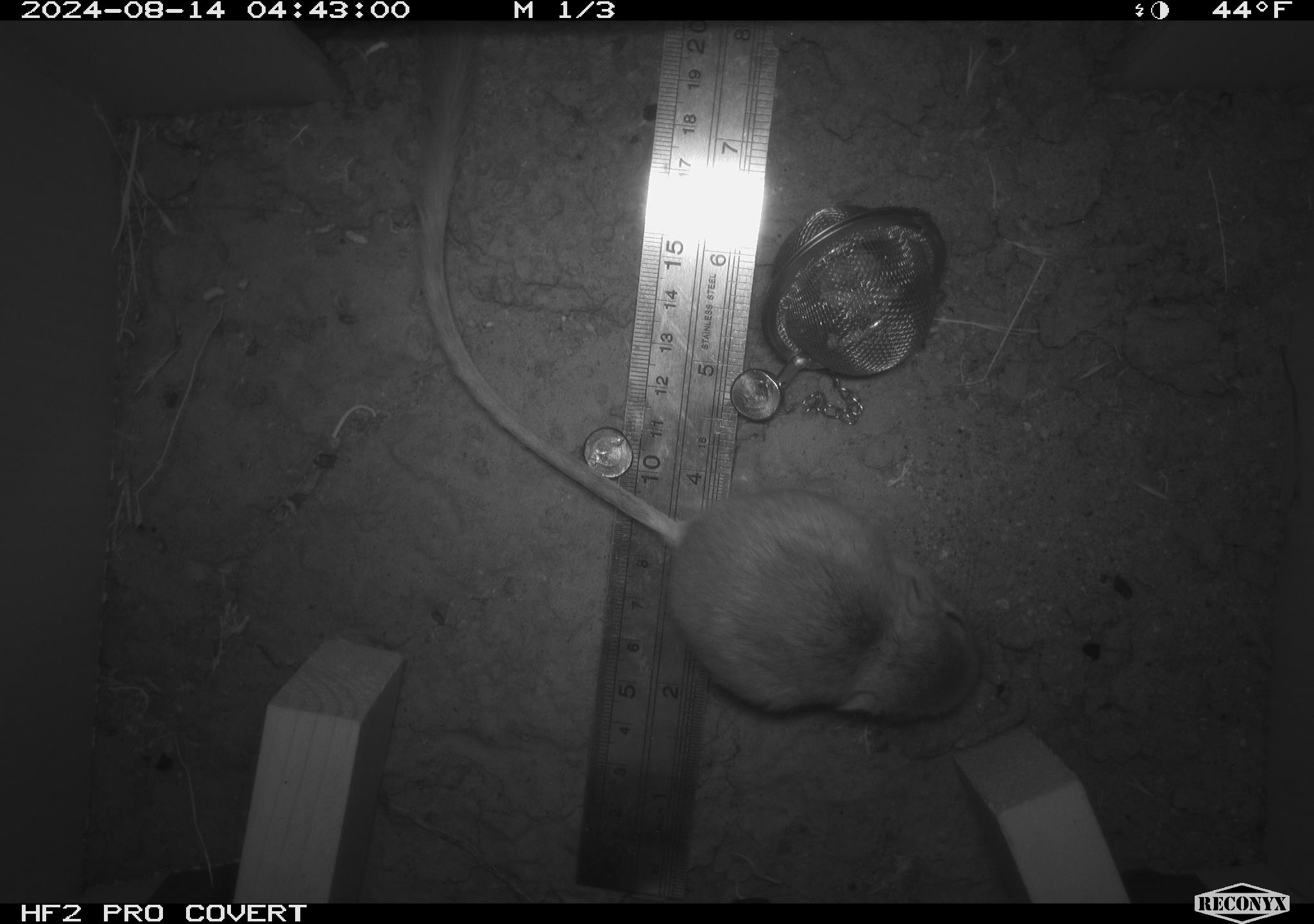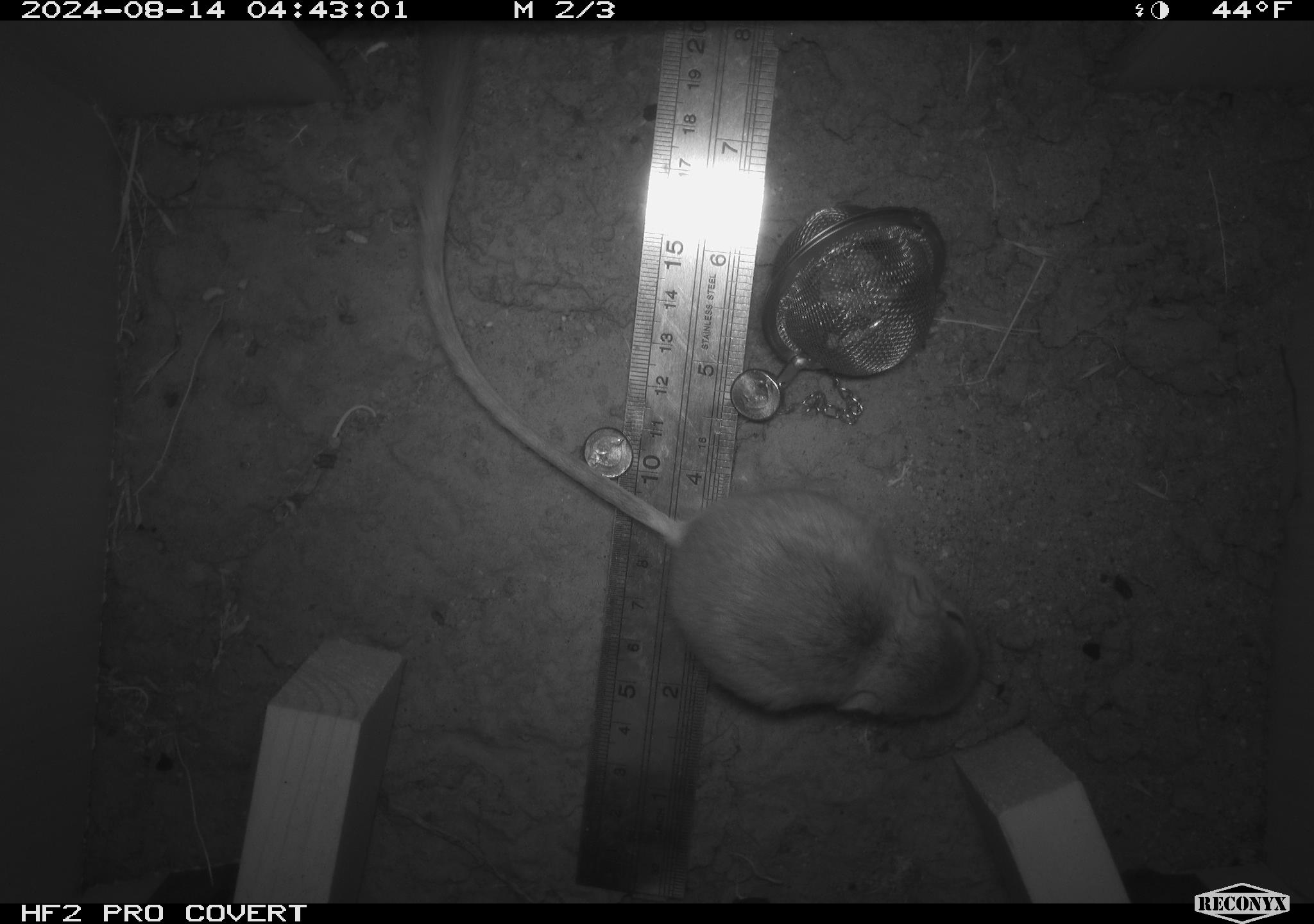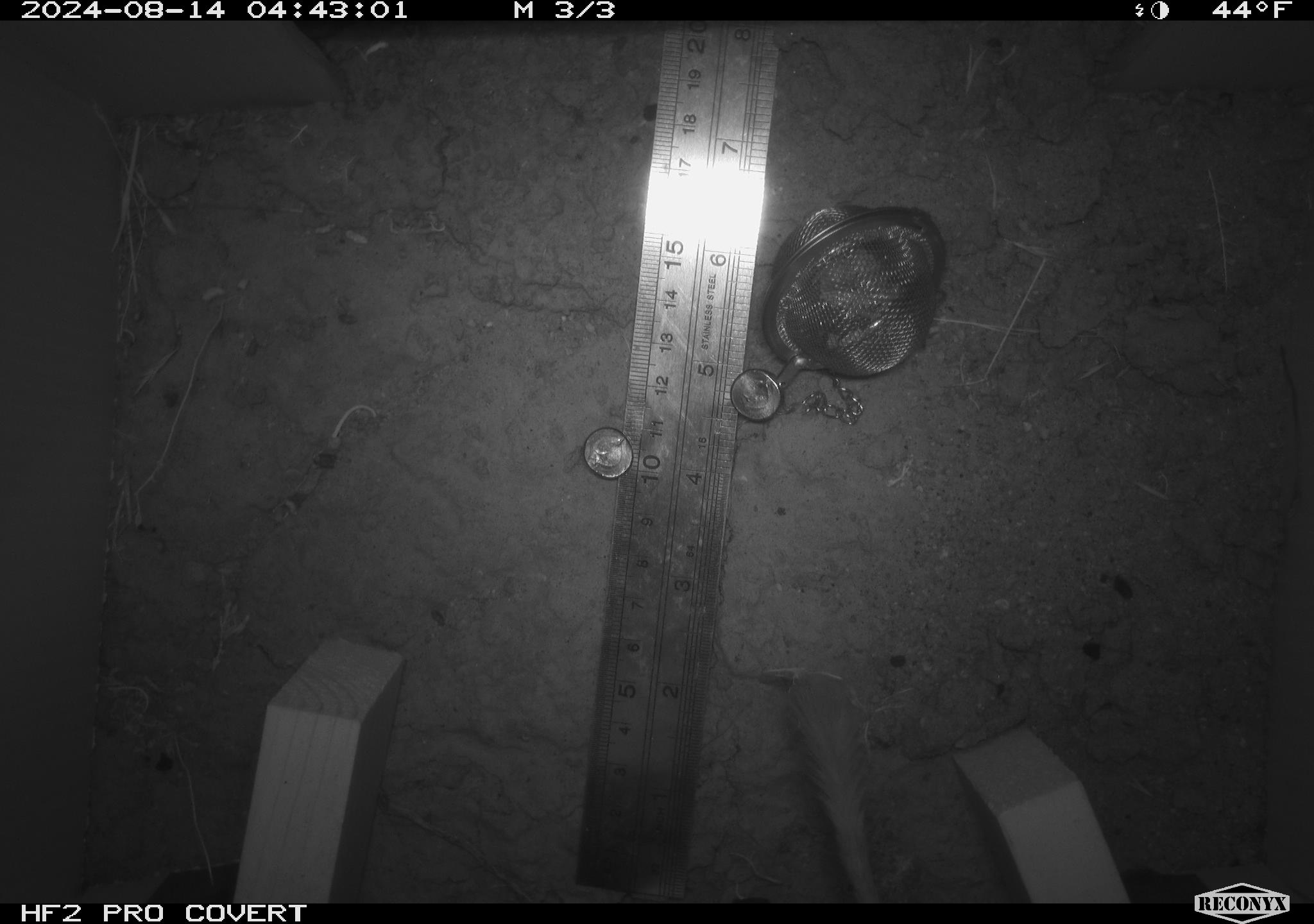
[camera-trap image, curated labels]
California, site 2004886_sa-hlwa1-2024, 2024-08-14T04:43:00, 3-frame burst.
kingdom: Animalia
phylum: Chordata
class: Mammalia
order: Rodentia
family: Heteromyidae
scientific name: Heteromyidae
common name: kangaroo rats and pocket mice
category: heteromyidae family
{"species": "heteromyidae family (kangaroo rats and pocket mice) (Heteromyidae)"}